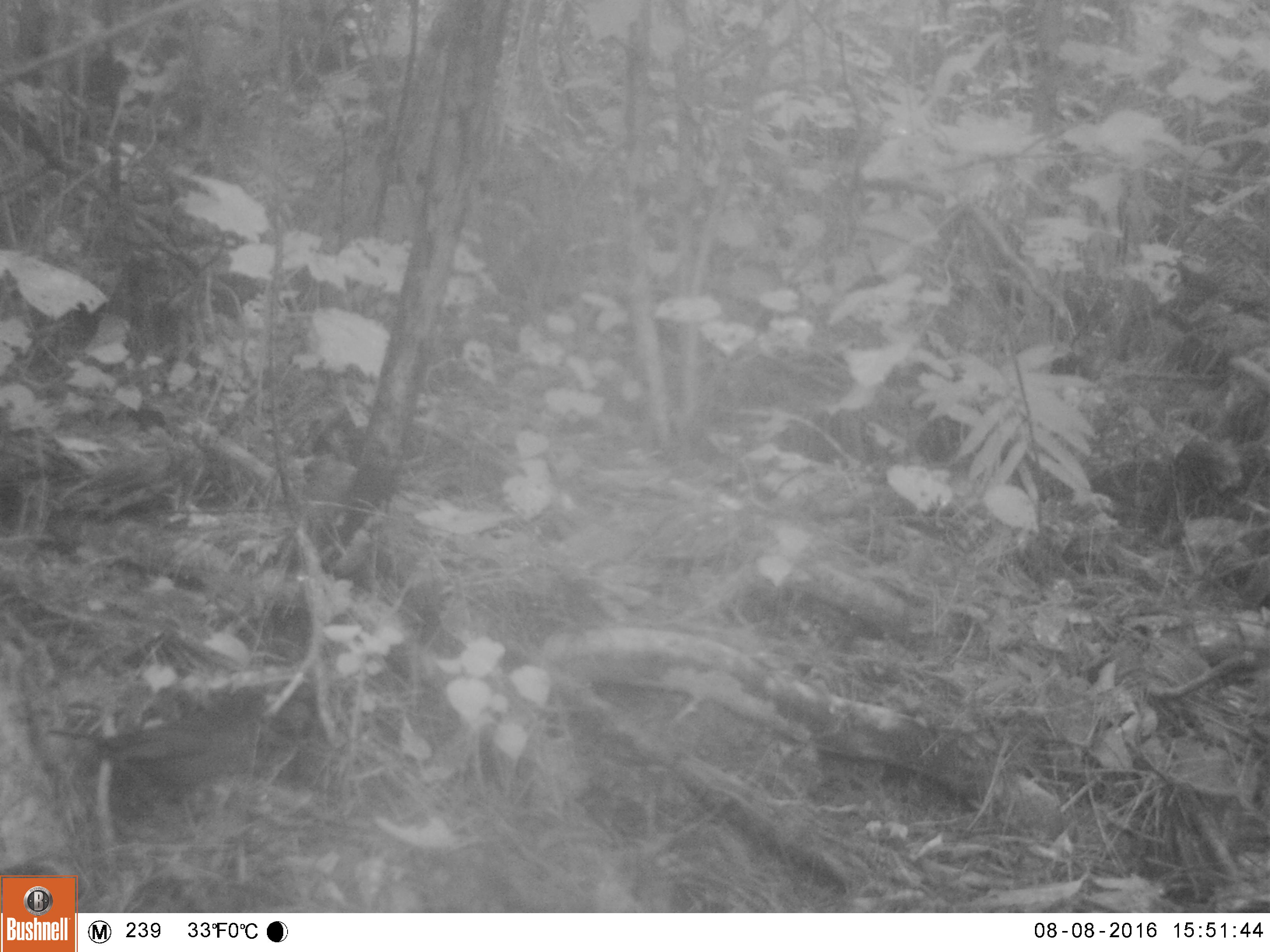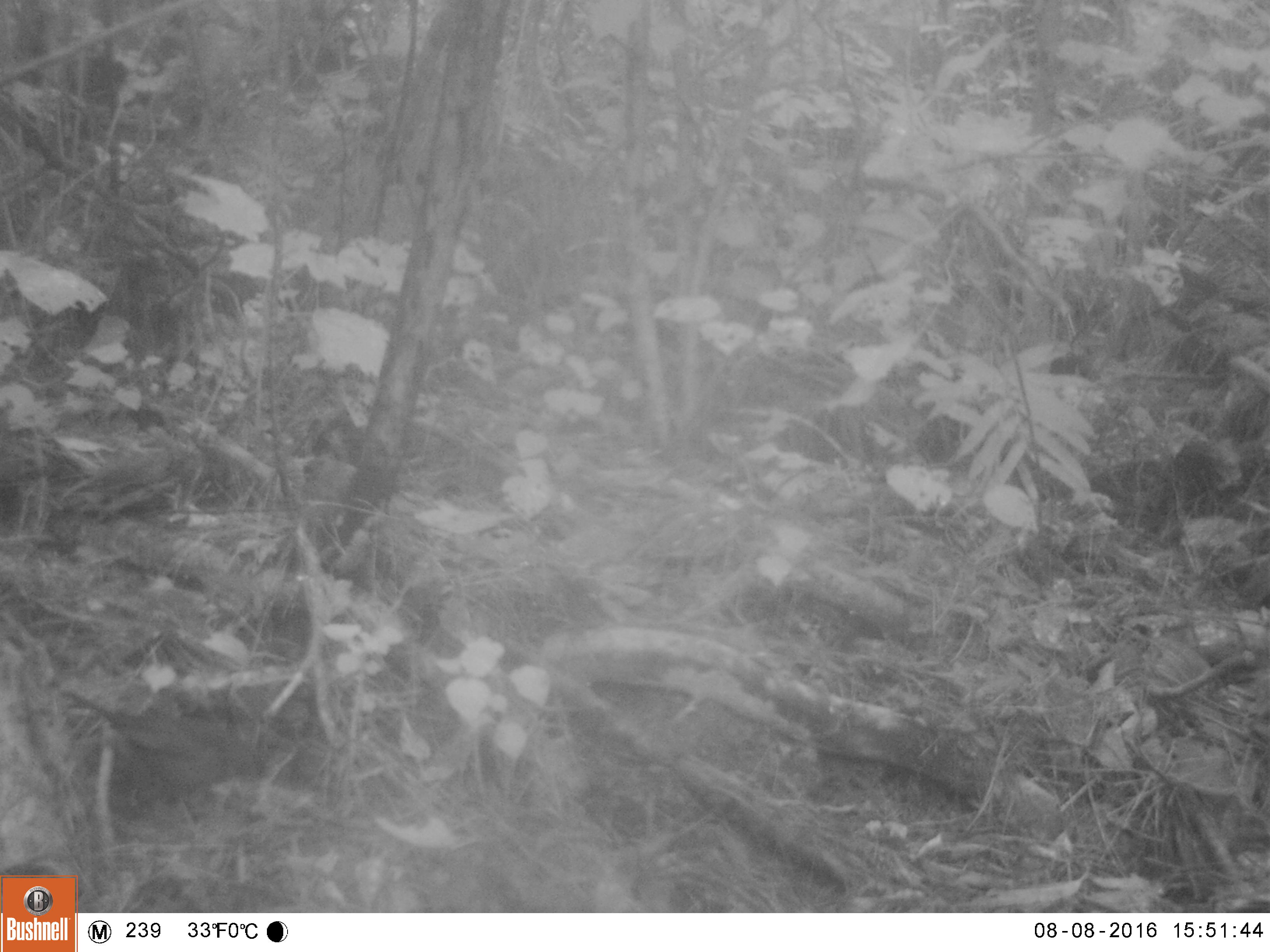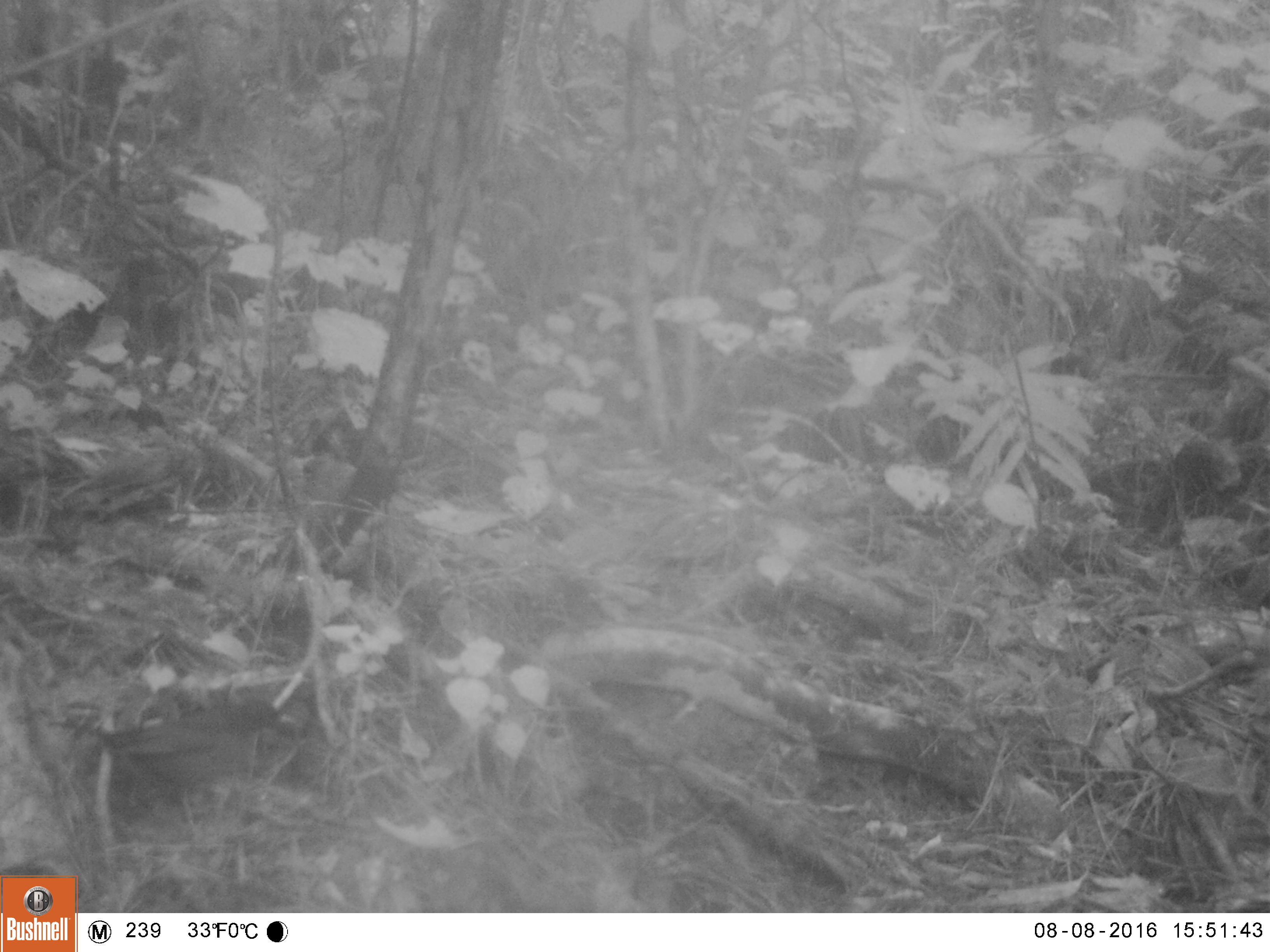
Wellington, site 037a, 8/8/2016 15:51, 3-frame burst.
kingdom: Animalia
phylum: Chordata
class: Aves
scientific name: Aves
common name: bird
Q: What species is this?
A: Bird (Aves).